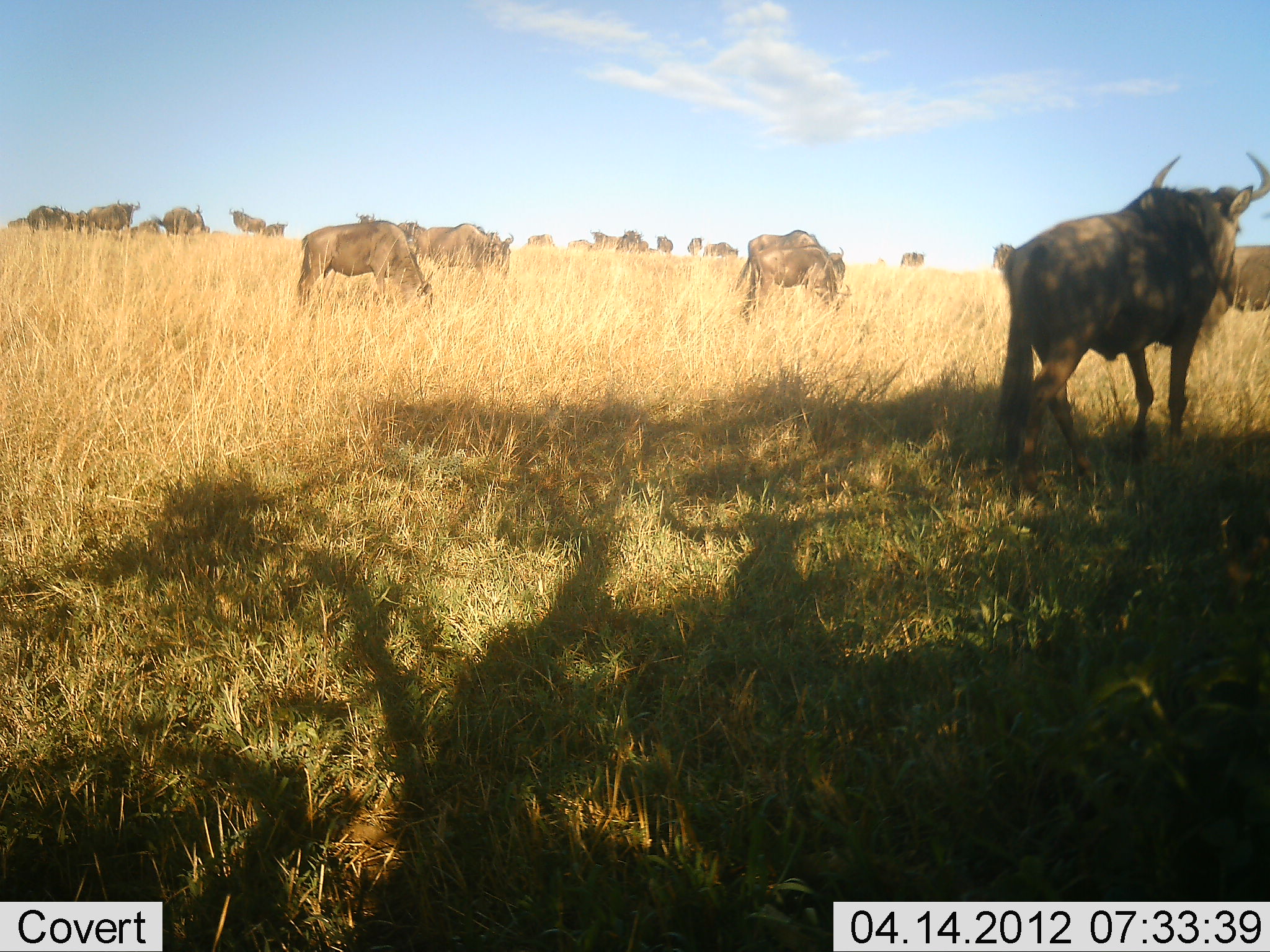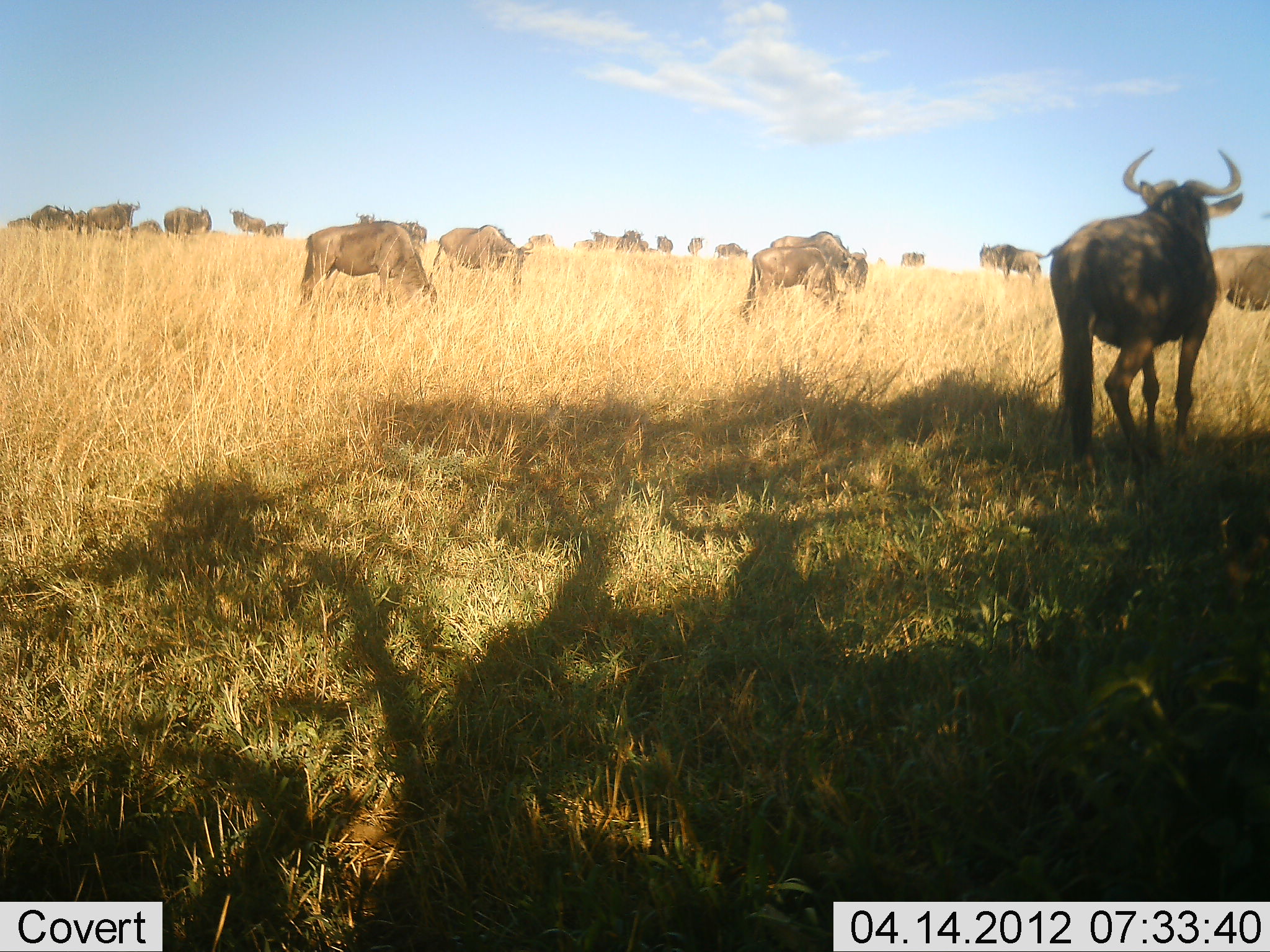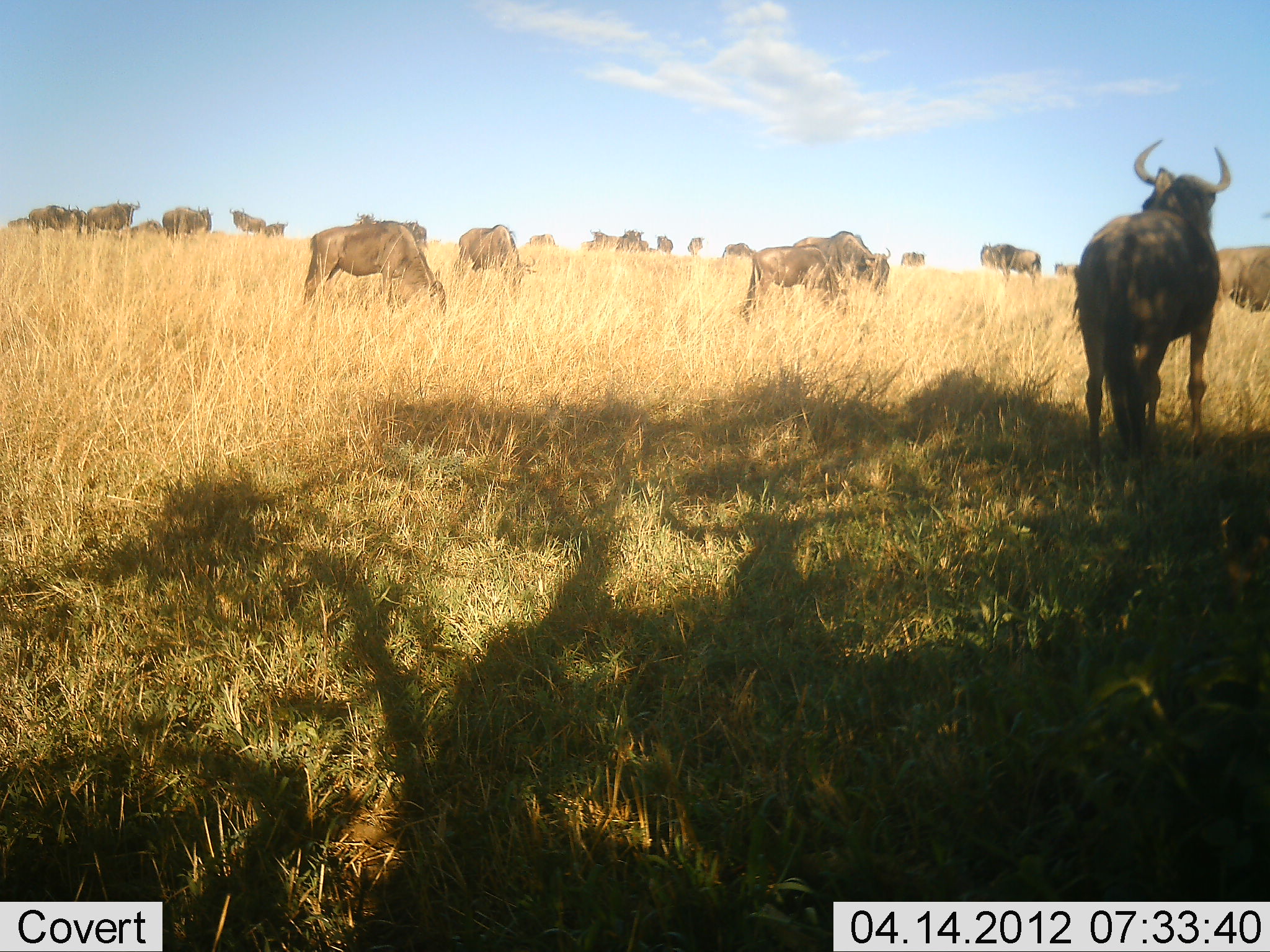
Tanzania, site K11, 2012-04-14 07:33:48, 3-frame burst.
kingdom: Animalia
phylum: Chordata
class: Mammalia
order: Artiodactyla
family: Bovidae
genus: Connochaetes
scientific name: Connochaetes taurinus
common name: blue wildebeest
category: wildebeest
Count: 11-50.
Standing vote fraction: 48%.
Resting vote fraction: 4%.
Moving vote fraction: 48%.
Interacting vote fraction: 13%.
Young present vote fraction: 4%.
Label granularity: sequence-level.